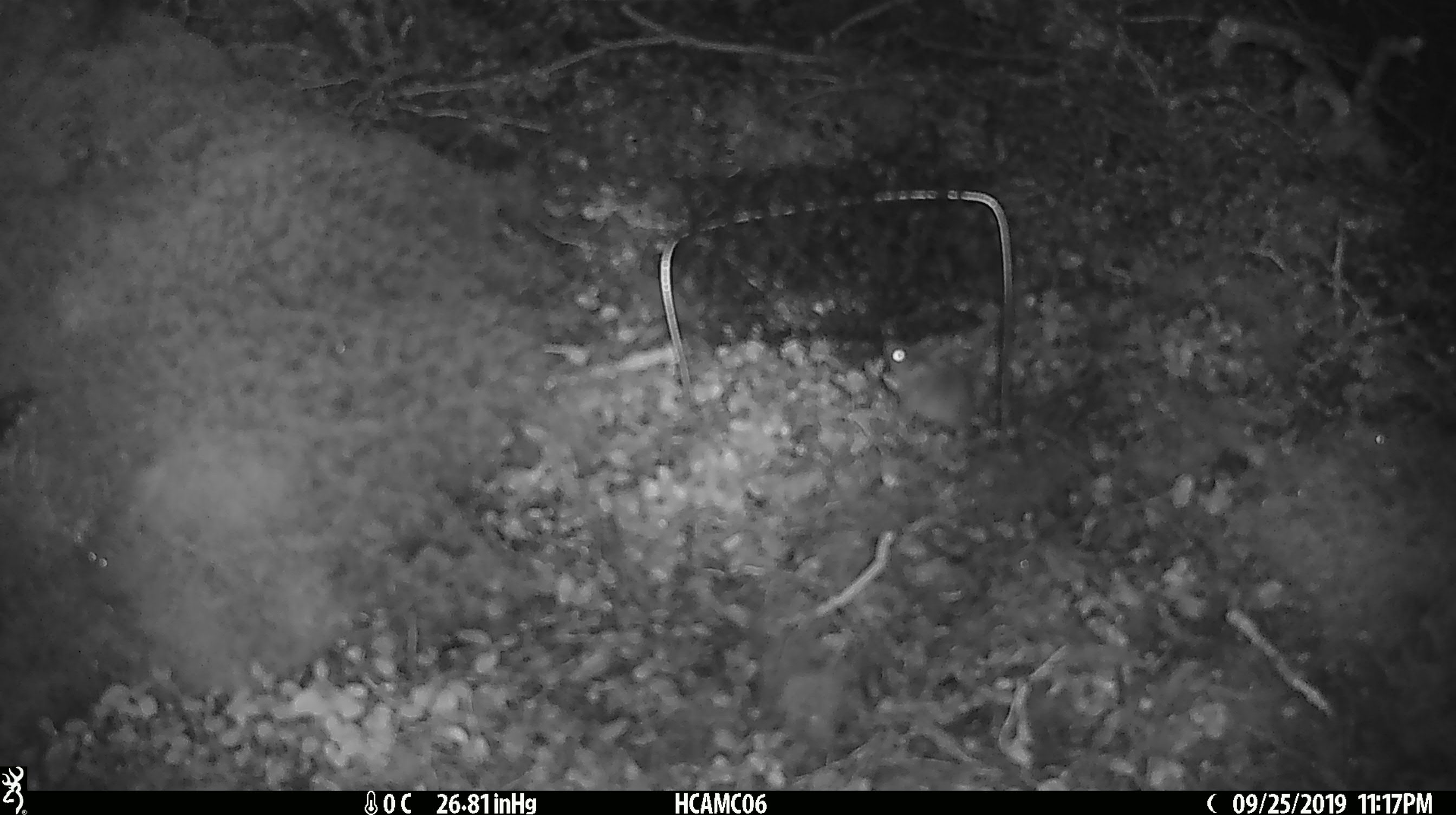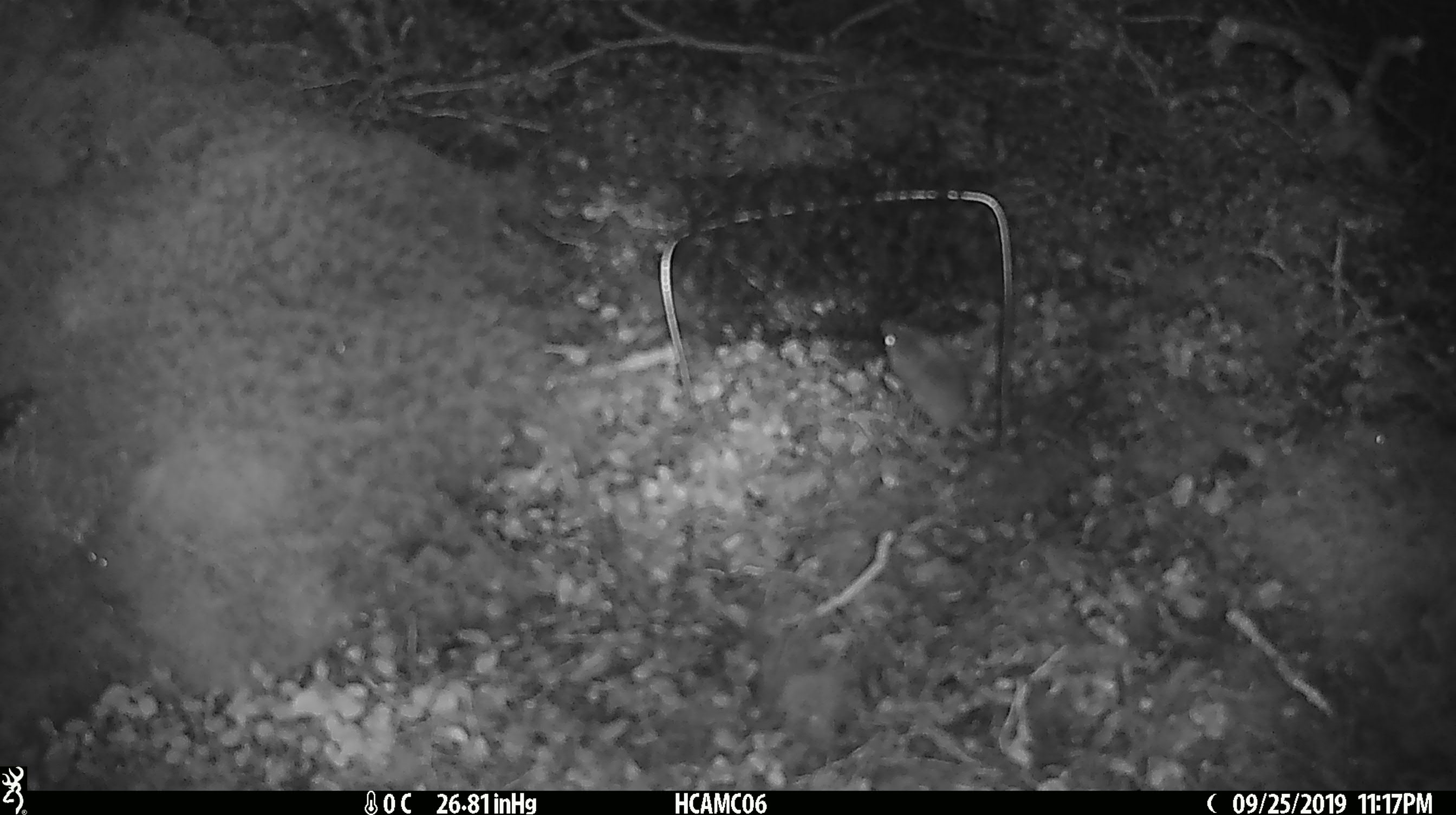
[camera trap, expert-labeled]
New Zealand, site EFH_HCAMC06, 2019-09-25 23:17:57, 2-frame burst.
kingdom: Animalia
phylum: Chordata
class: Mammalia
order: Rodentia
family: Muridae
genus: Mus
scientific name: Mus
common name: mouse